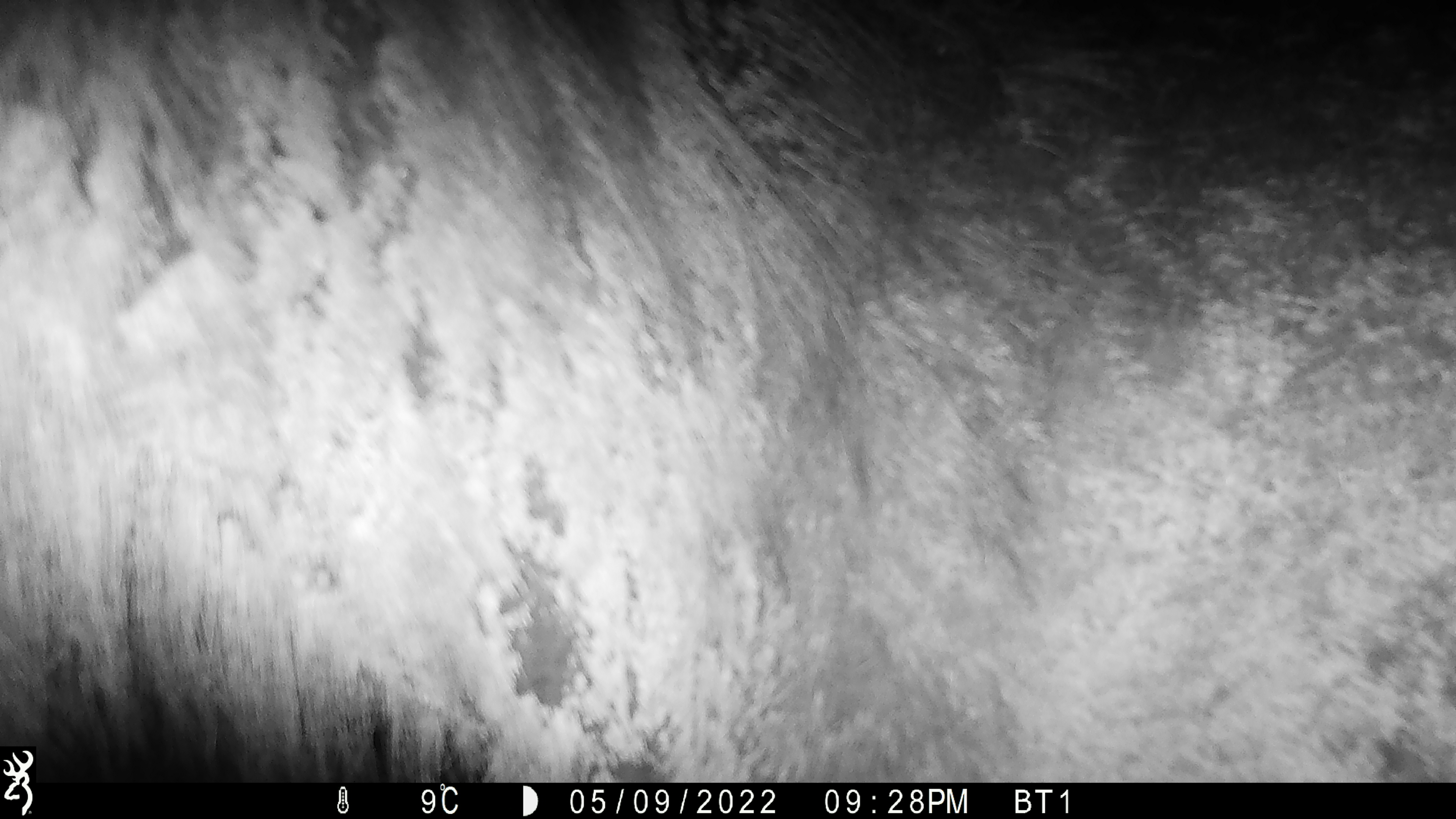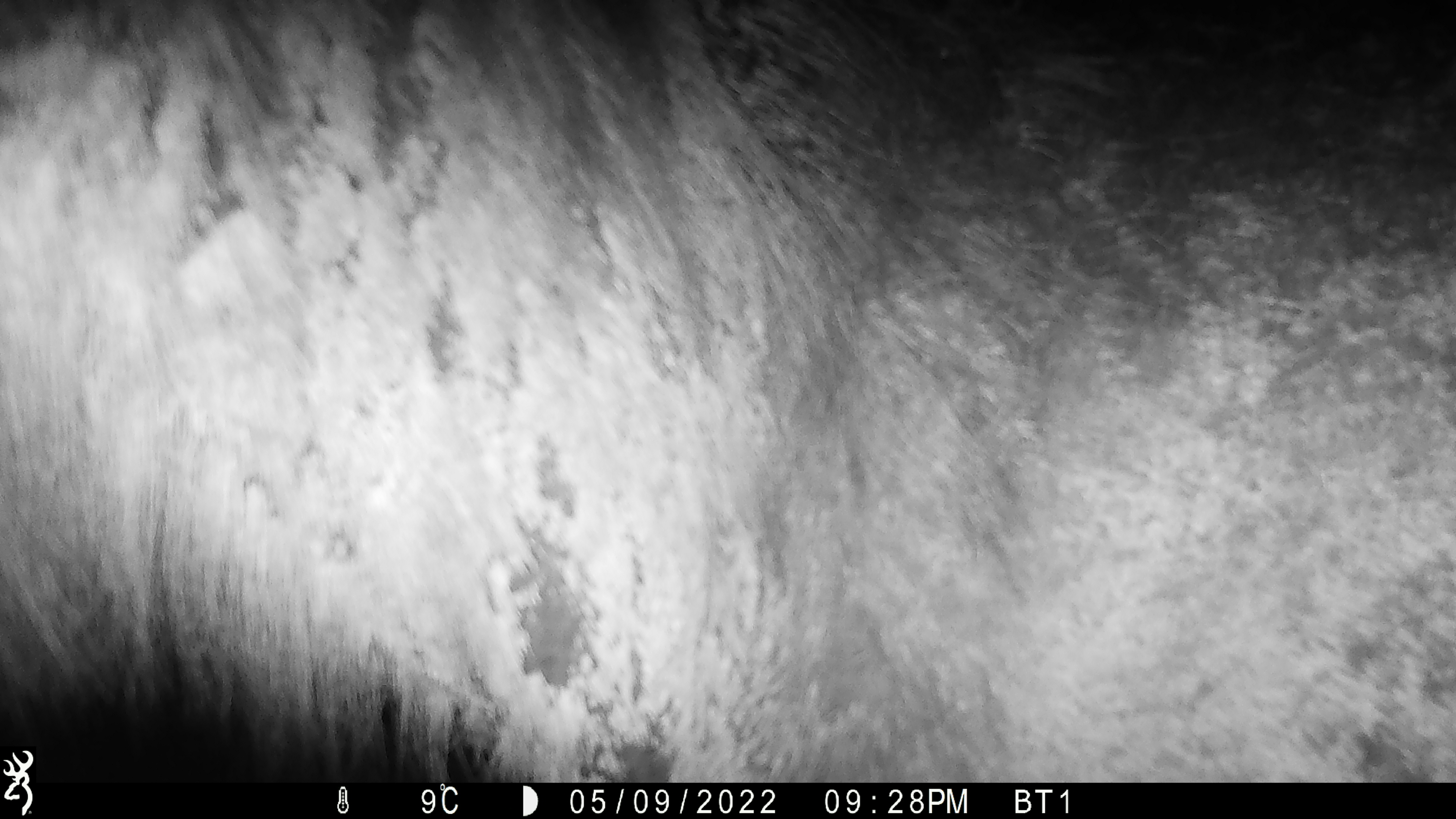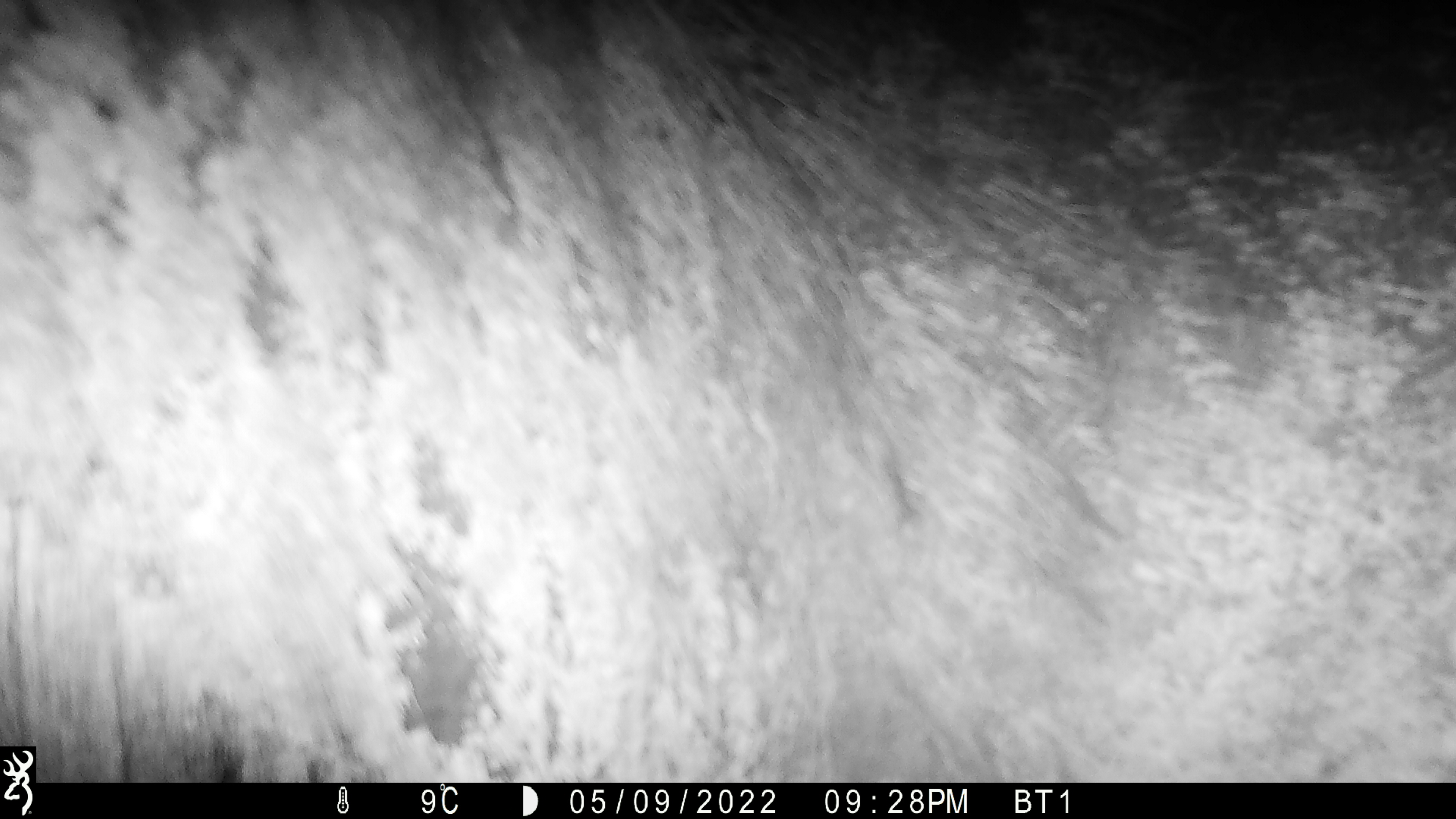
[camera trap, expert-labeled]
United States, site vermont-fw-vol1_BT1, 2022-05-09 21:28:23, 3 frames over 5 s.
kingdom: Animalia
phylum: Chordata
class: Mammalia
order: Artiodactyla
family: Cervidae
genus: Alces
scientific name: Alces alces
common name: moose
Moose (Alces alces).